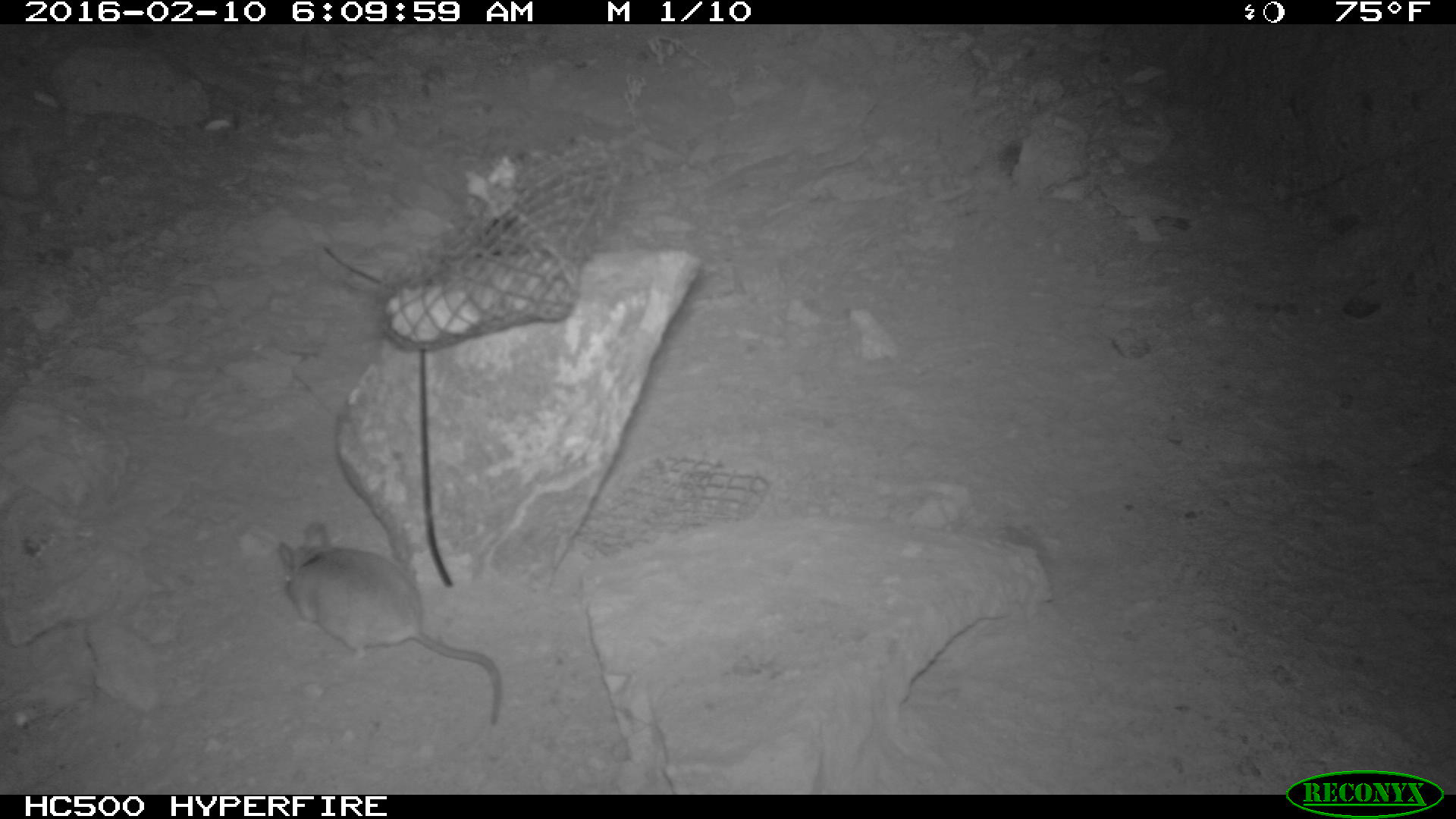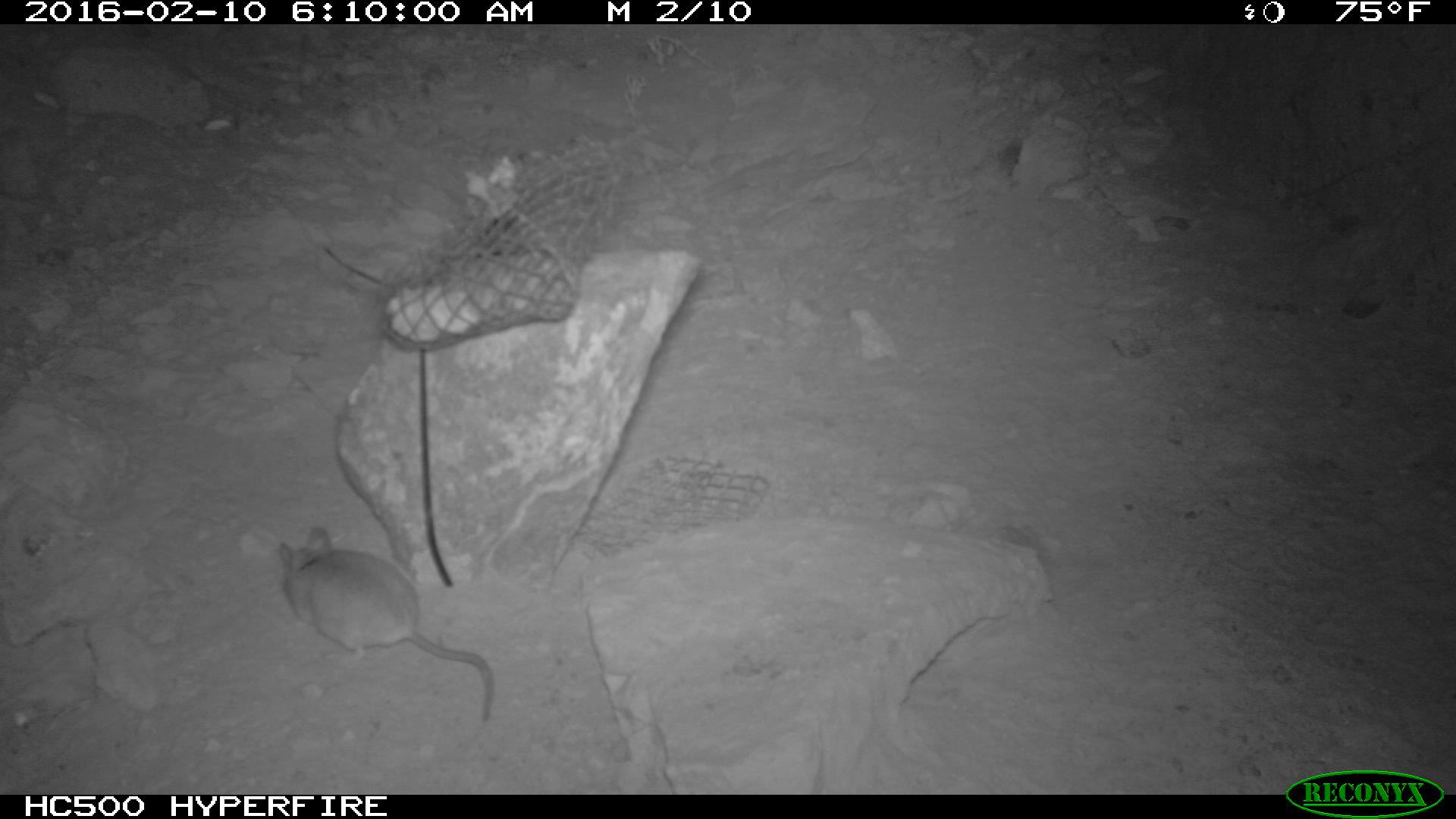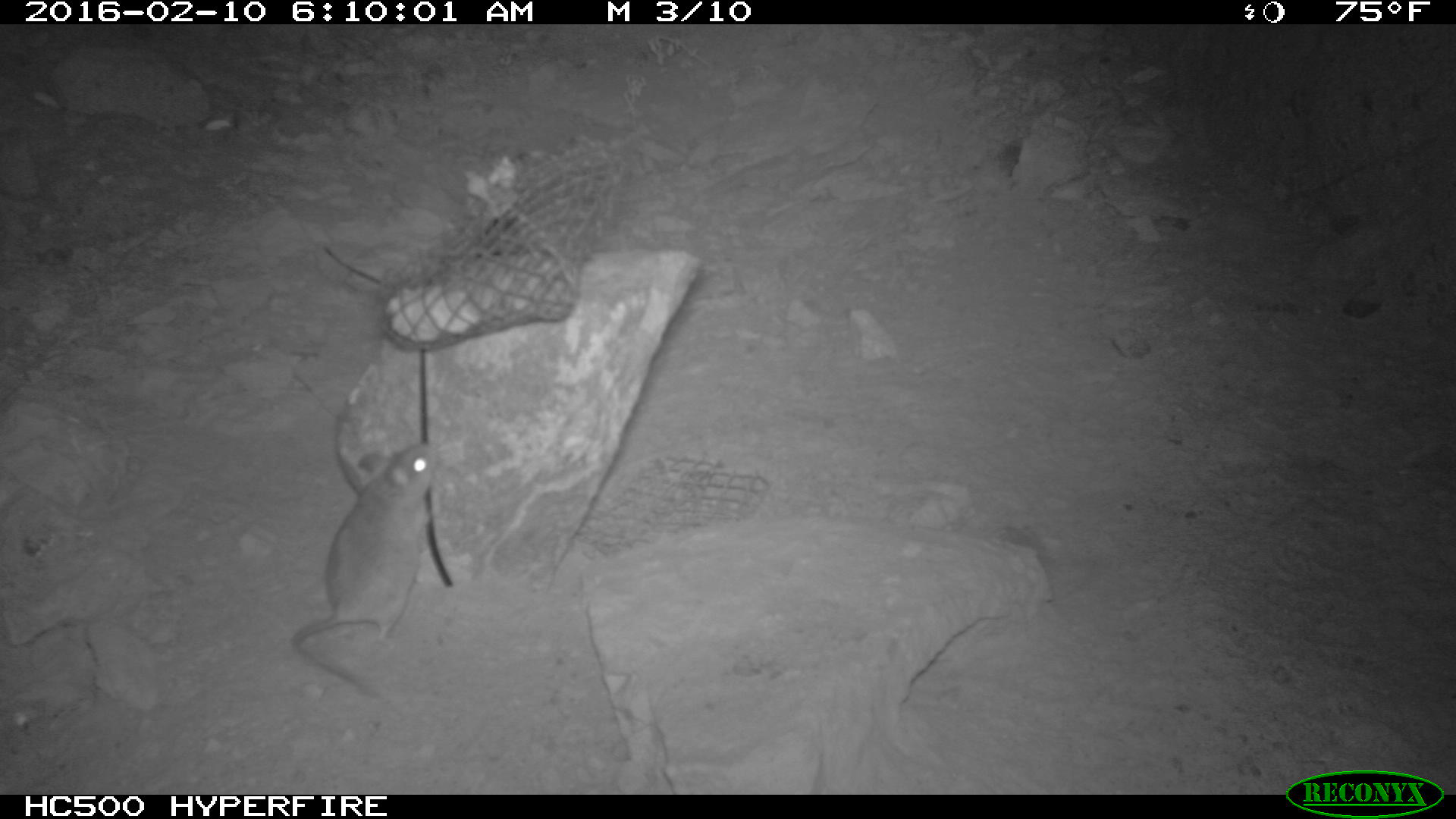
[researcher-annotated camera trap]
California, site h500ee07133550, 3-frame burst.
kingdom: Animalia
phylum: Chordata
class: Mammalia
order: Rodentia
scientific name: Rodentia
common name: rodent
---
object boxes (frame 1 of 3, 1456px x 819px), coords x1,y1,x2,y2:
rodent: 275,519,504,725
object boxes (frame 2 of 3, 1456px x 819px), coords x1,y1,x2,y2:
rodent: 278,524,493,721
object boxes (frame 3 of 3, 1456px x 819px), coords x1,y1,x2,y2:
rodent: 292,440,442,694